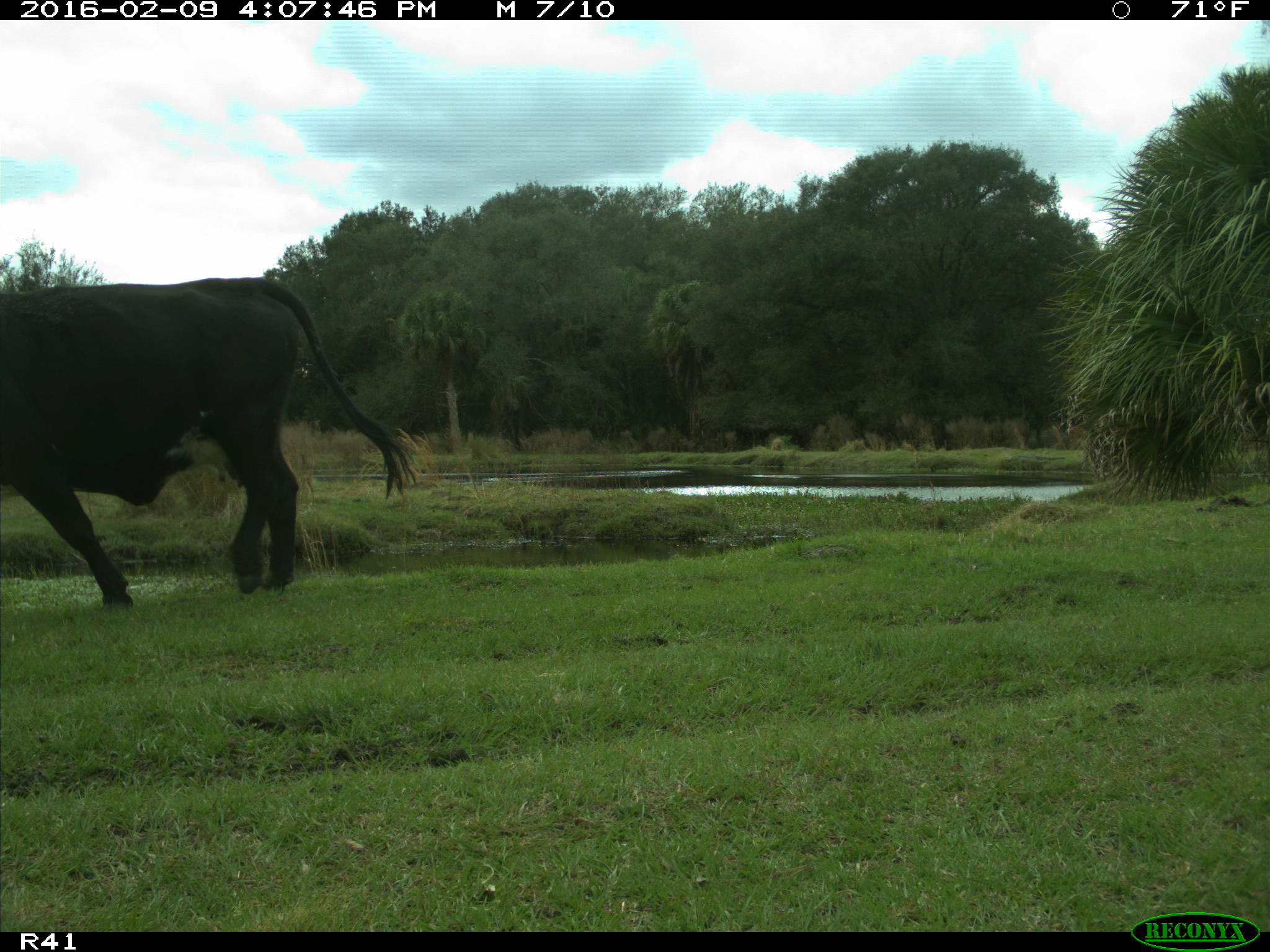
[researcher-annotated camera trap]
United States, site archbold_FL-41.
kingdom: Animalia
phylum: Chordata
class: Mammalia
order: Artiodactyla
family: Bovidae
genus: Bos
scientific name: Bos taurus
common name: domestic cow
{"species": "Bos taurus (domestic cow)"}